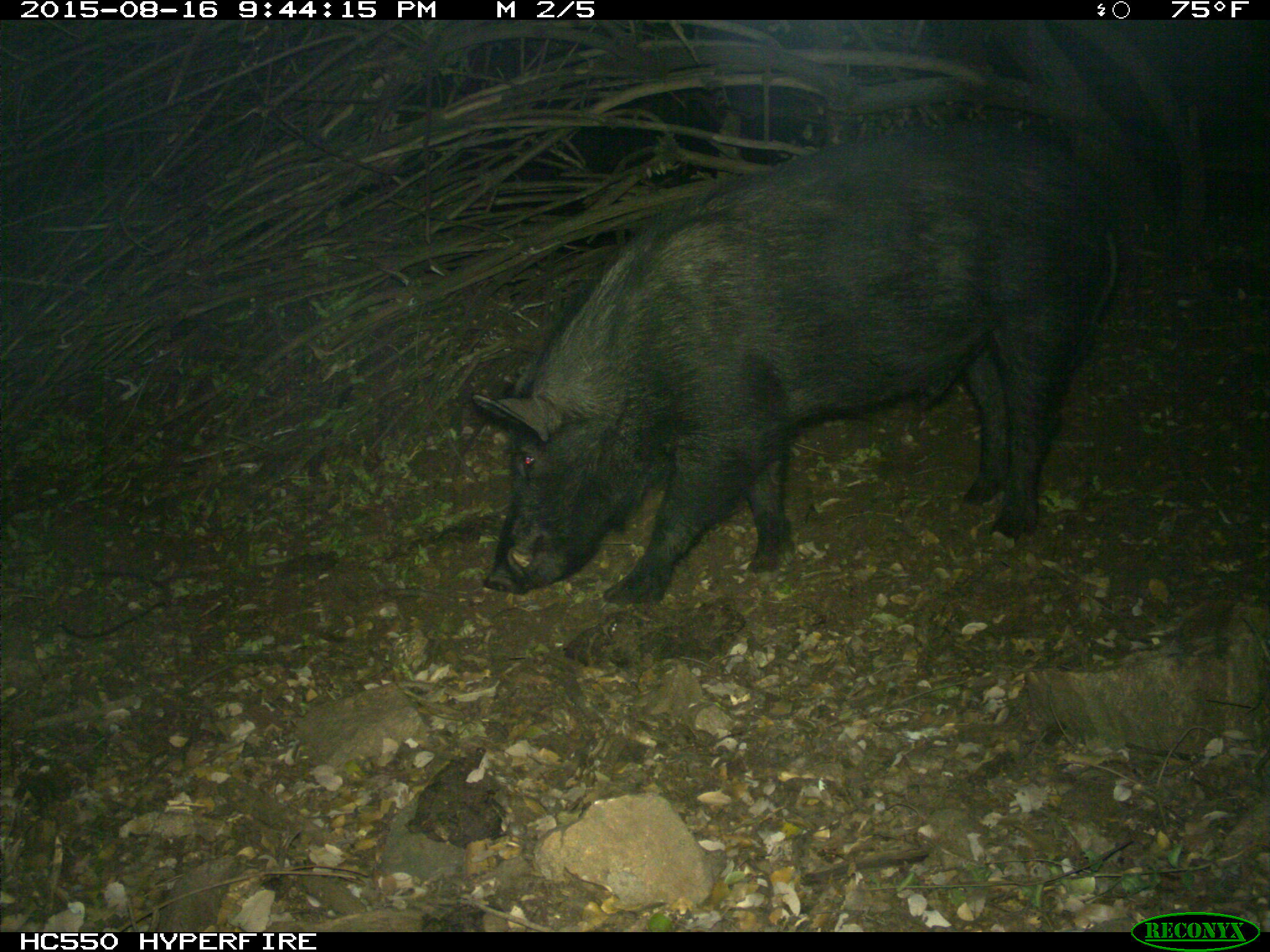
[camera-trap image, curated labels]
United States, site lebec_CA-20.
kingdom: Animalia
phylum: Chordata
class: Mammalia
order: Artiodactyla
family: Suidae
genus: Sus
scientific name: Sus scrofa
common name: wild boar